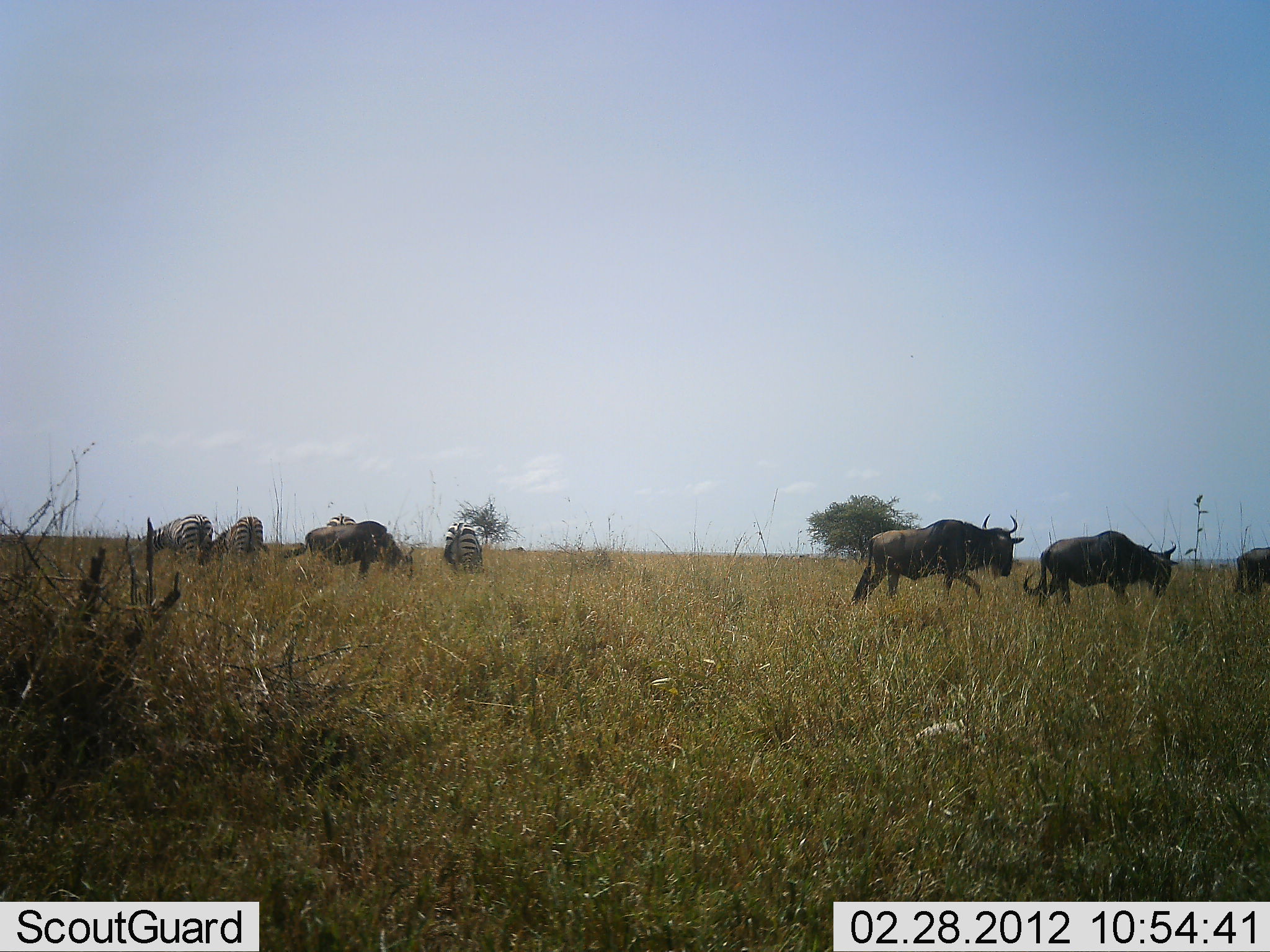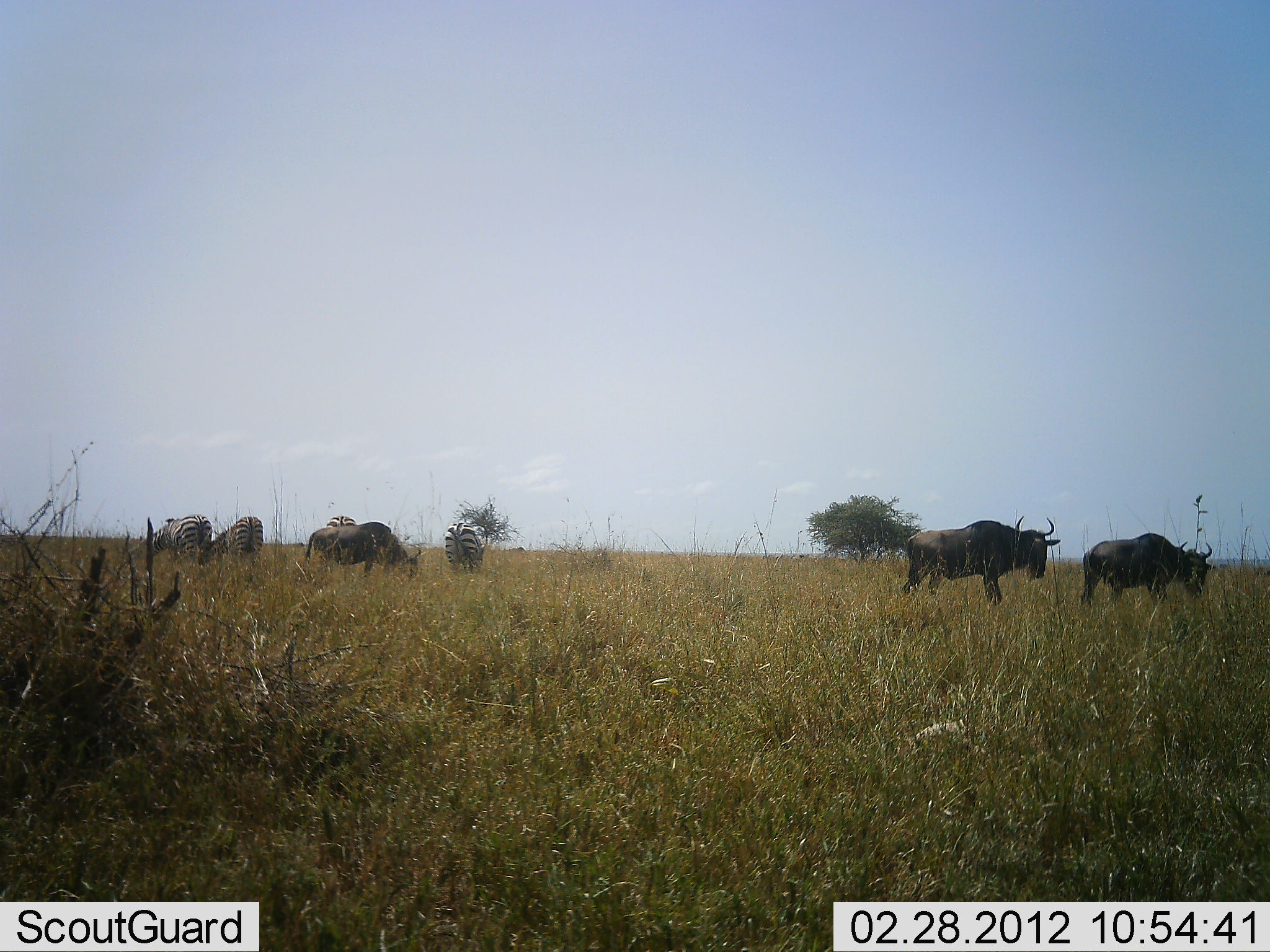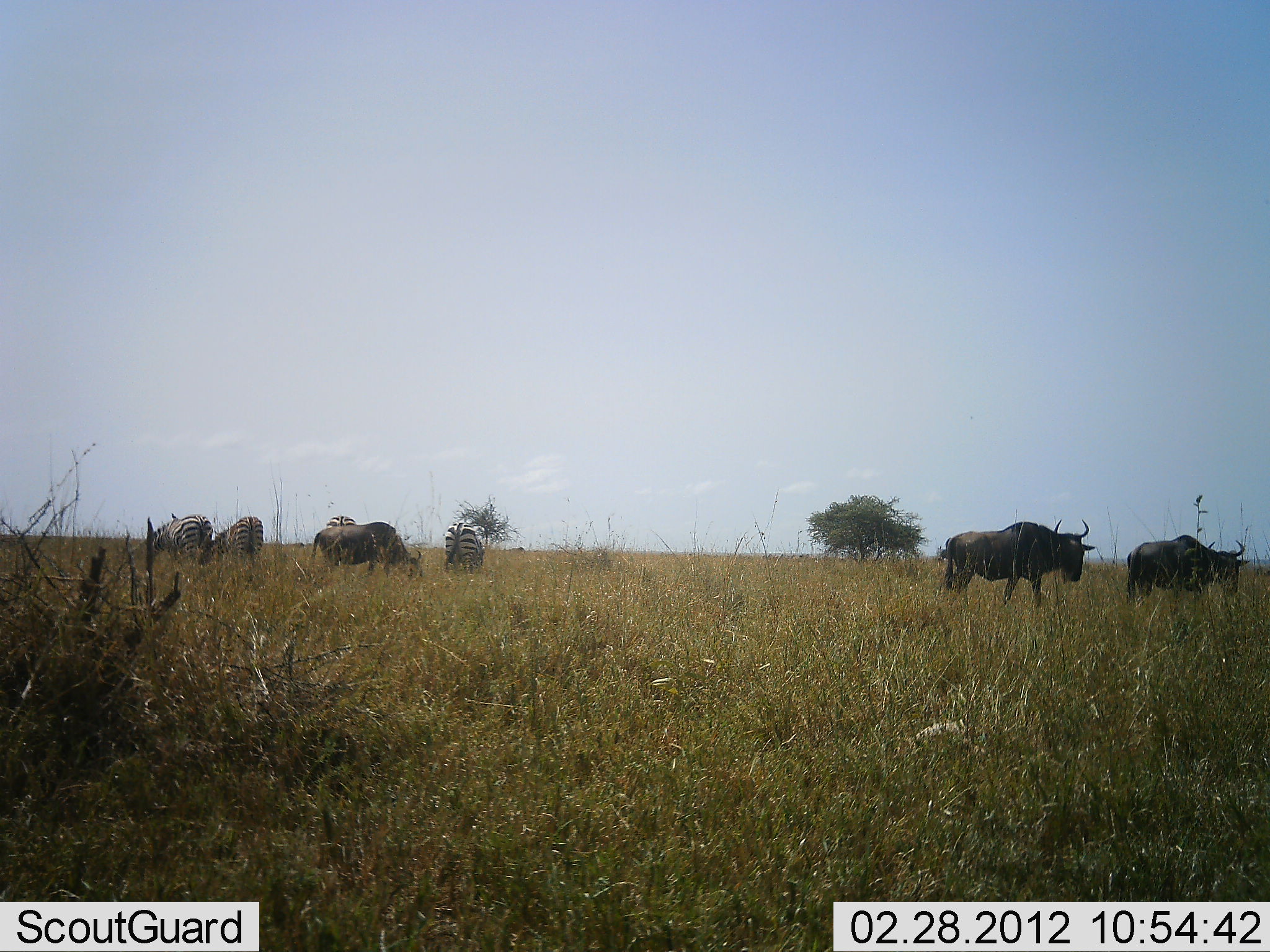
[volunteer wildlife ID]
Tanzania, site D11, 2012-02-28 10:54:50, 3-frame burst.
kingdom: Animalia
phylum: Chordata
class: Mammalia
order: Artiodactyla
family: Bovidae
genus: Connochaetes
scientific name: Connochaetes taurinus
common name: blue wildebeest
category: wildebeest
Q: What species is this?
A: Wildebeest (blue wildebeest) (Connochaetes taurinus).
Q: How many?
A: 4.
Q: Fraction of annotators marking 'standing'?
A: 12%.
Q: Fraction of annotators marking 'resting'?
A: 0%.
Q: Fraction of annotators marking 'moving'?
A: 88%.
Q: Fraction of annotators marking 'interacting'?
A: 0%.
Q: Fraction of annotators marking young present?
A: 0%.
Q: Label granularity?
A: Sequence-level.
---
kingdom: Animalia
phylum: Chordata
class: Mammalia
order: Perissodactyla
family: Equidae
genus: Equus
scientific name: Equus quagga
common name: plains zebra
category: zebra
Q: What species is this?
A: Zebra (plains zebra) (Equus quagga).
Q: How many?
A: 4.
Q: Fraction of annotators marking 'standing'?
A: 31%.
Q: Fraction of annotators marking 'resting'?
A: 0%.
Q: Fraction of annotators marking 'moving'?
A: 6%.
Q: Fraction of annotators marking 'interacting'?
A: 6%.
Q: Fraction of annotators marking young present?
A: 0%.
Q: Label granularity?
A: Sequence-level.